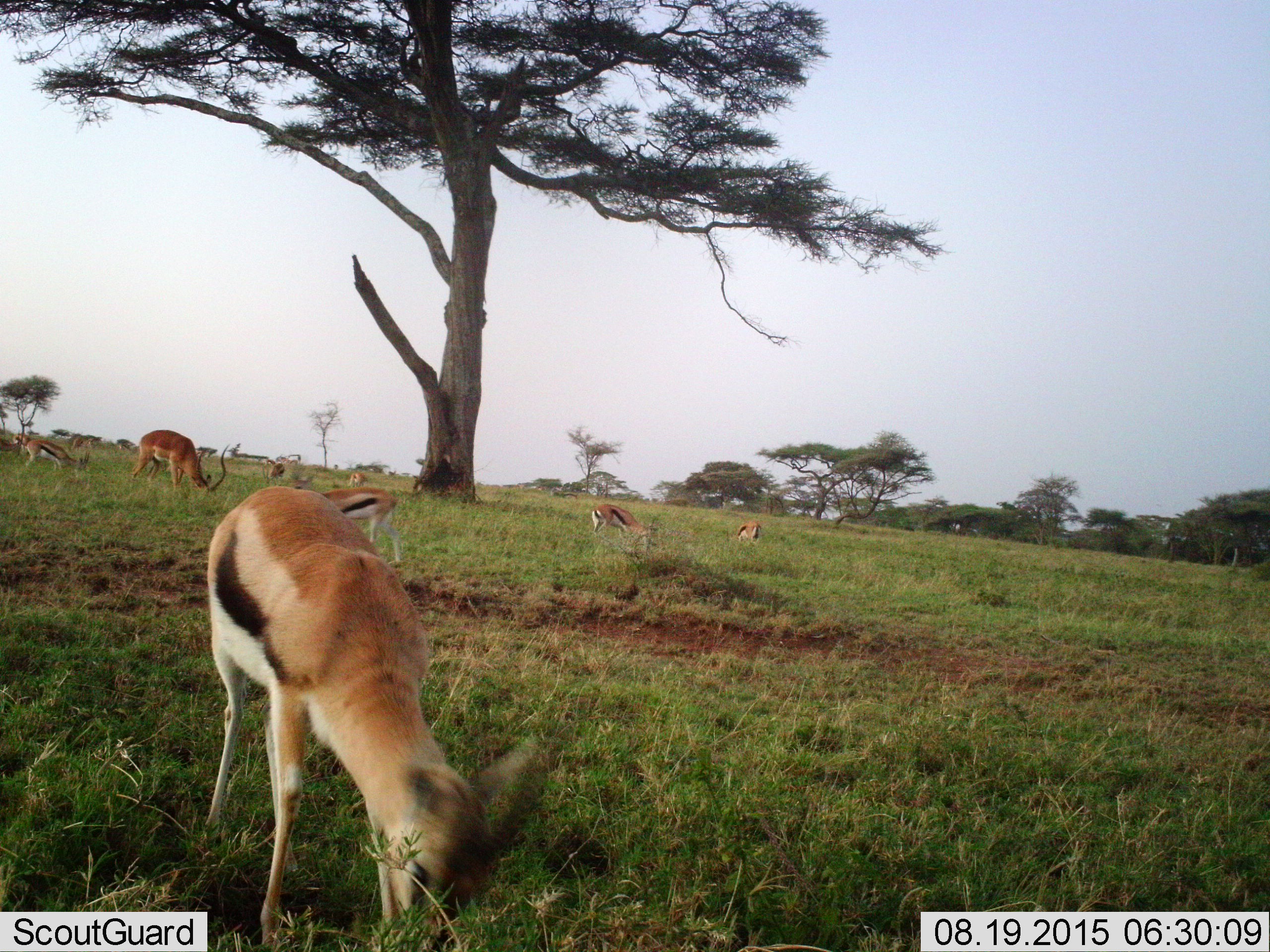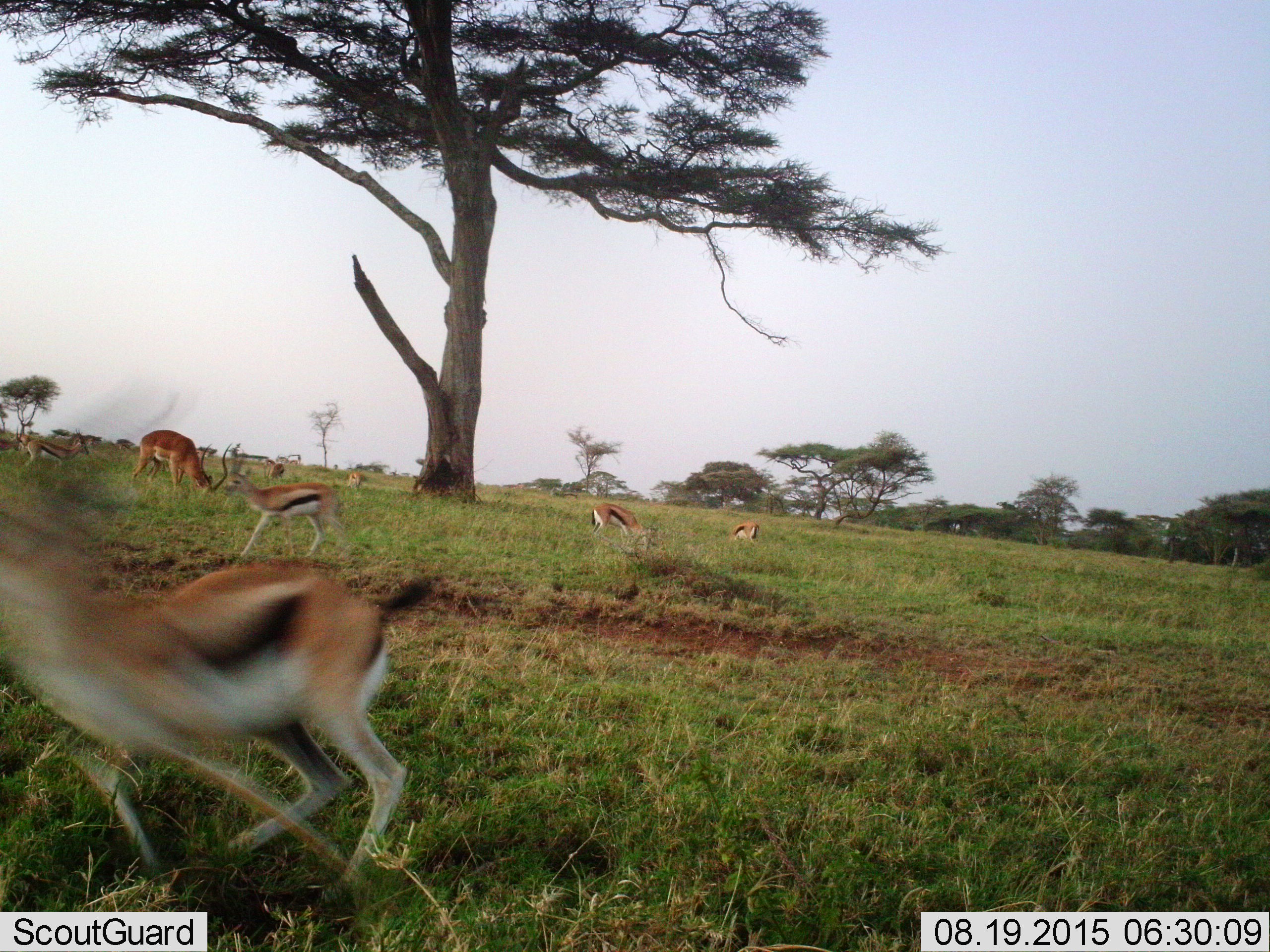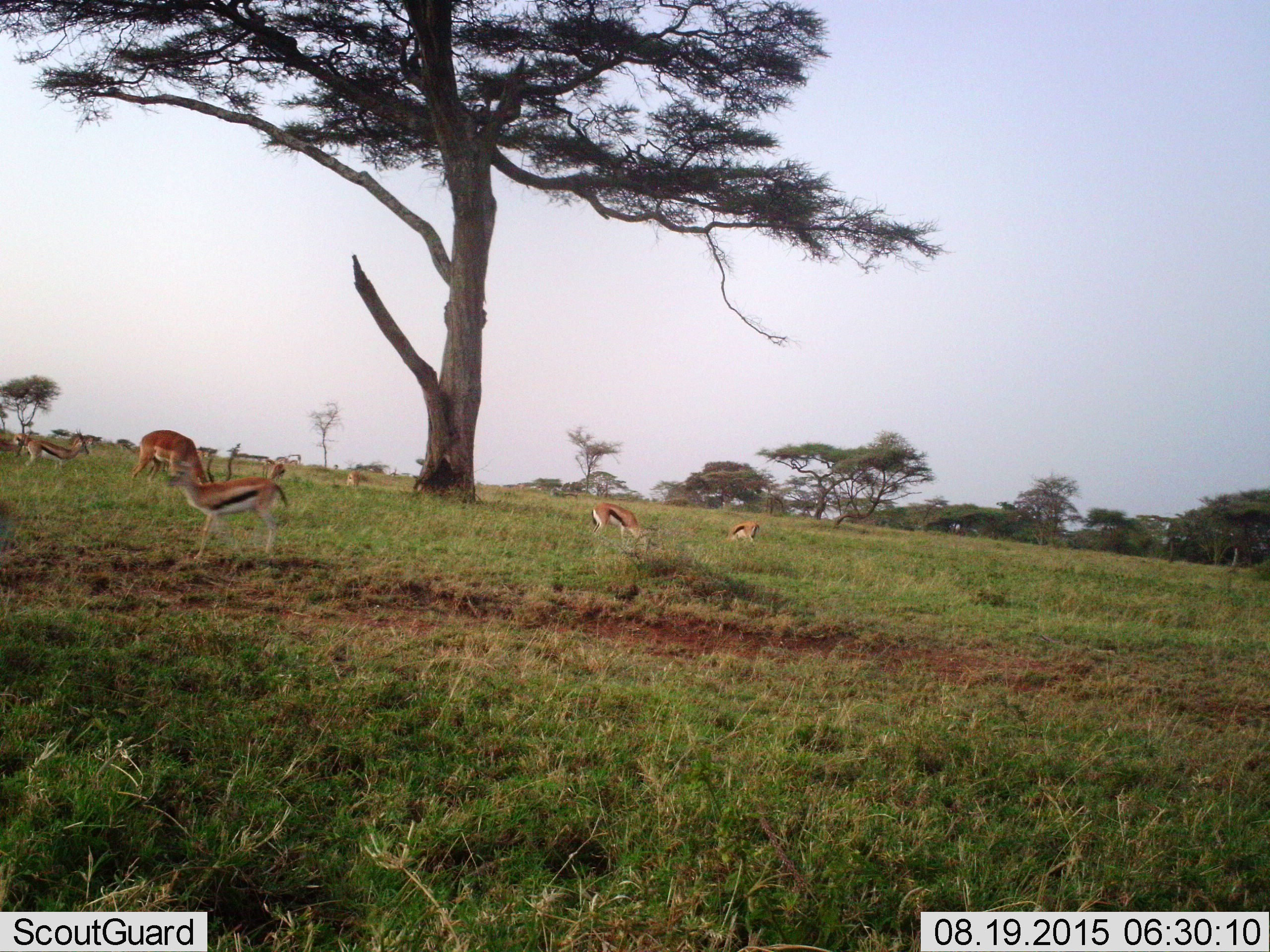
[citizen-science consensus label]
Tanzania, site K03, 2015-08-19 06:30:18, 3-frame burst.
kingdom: Animalia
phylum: Chordata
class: Mammalia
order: Artiodactyla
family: Bovidae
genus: Eudorcas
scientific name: Eudorcas thomsonii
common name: thomson's gazelle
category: gazellethomsons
Gazellethomsons (thomson's gazelle) (Eudorcas thomsonii), count 10. Behavior (volunteer vote fractions): standing 22%, resting 0%, moving 44%, interacting 0%. Young present (vote fraction): 11%. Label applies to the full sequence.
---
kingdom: Animalia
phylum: Chordata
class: Mammalia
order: Artiodactyla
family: Bovidae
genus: Aepyceros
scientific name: Aepyceros melampus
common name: impala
Impala (Aepyceros melampus), count 1. Behavior (volunteer vote fractions): standing 0%, resting 0%, moving 0%, interacting 0%. Young present (vote fraction): 0%. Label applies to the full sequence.